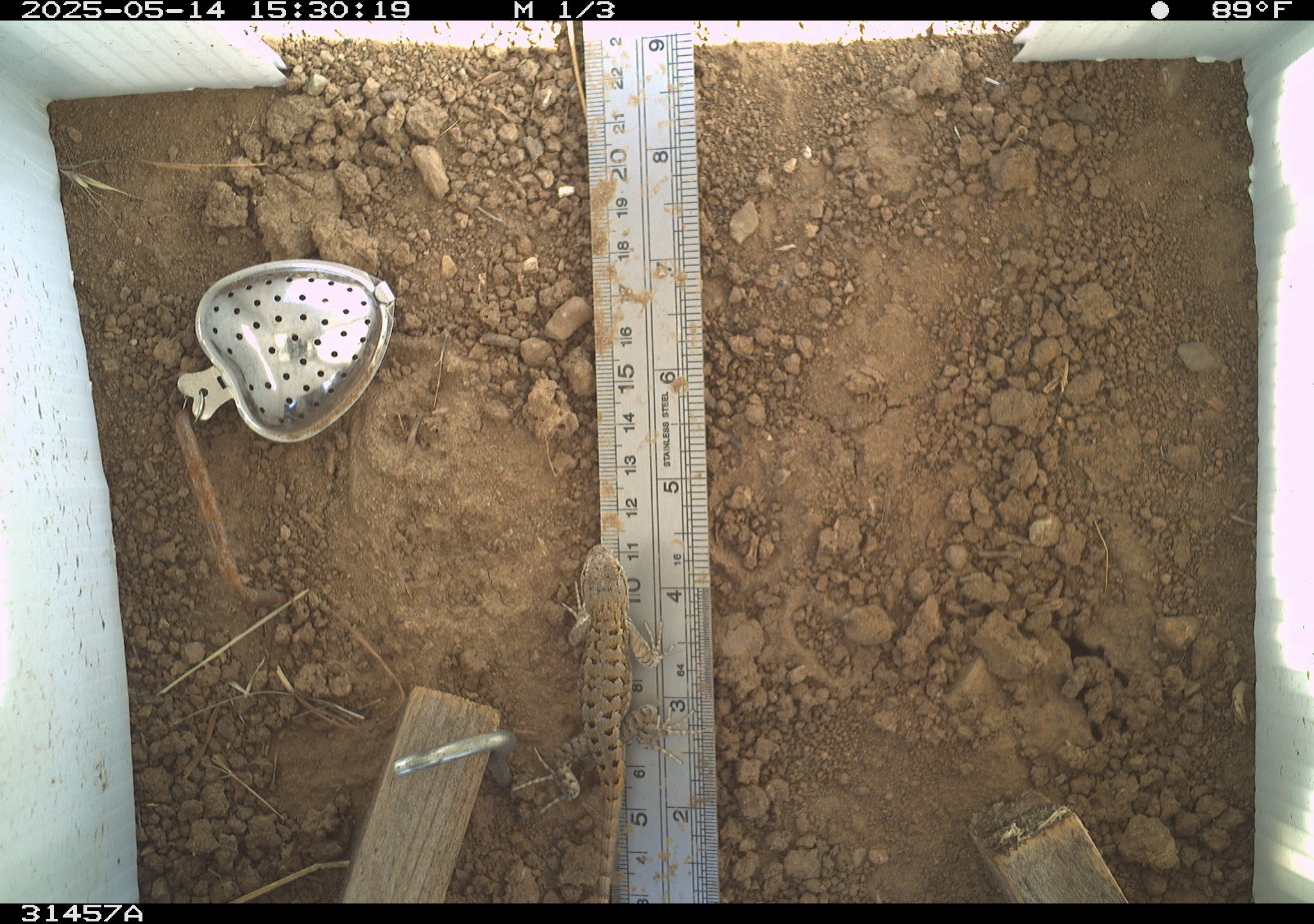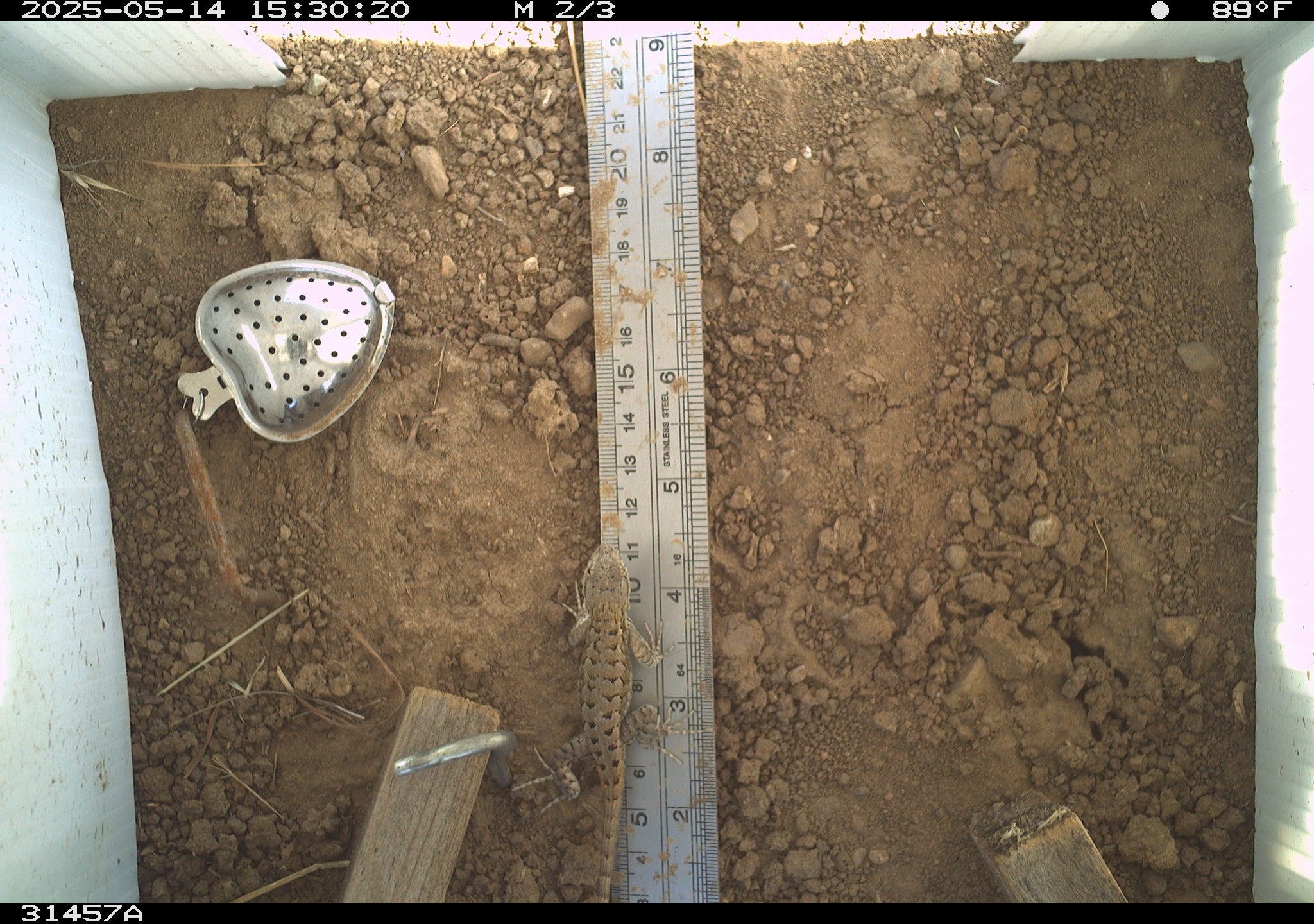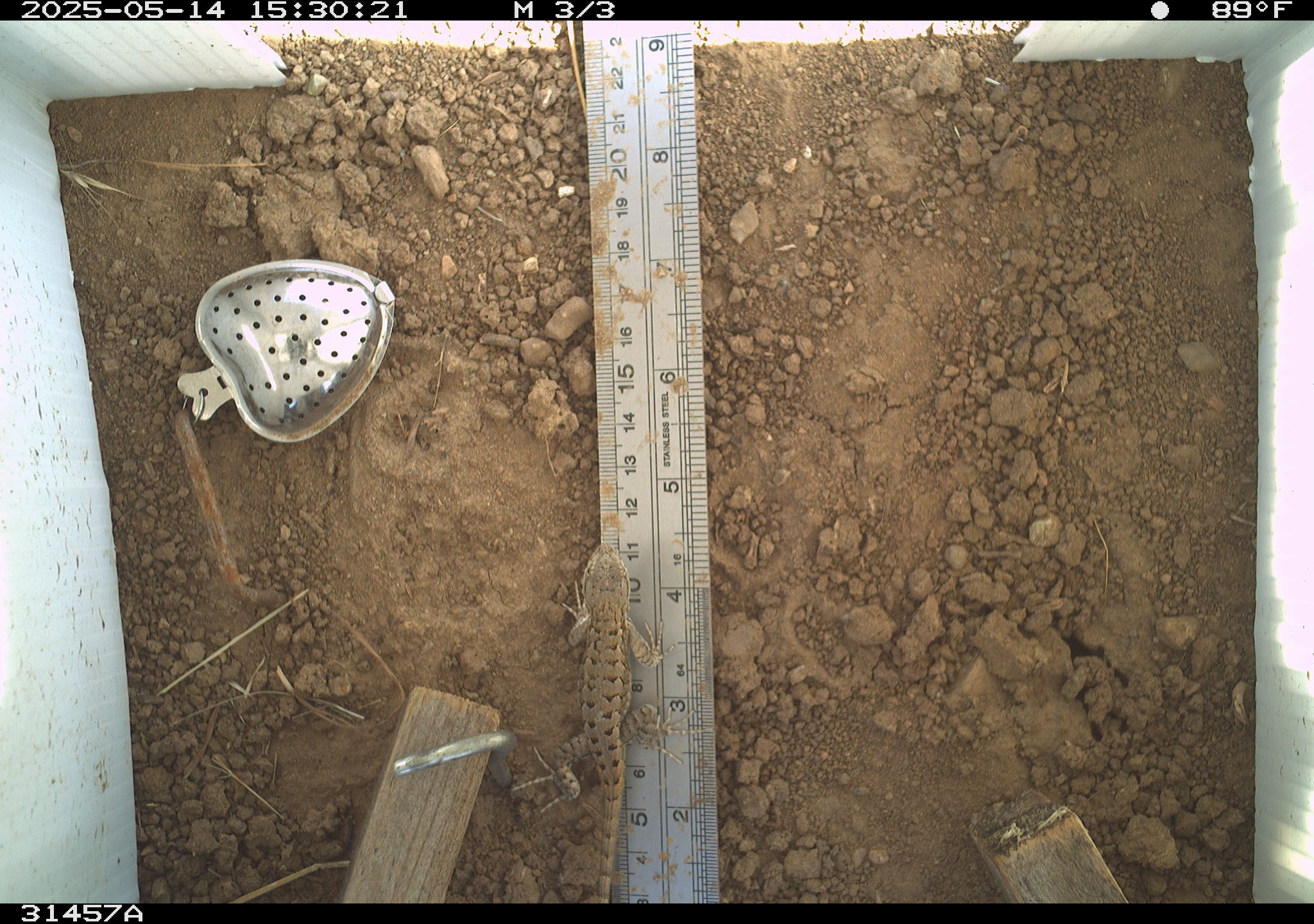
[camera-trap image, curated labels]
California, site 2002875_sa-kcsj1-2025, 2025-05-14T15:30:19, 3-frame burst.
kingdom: Animalia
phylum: Chordata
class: Reptilia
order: Squamata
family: Phrynosomatidae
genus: Sceloporus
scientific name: Sceloporus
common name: spiny lizards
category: sceloporus species